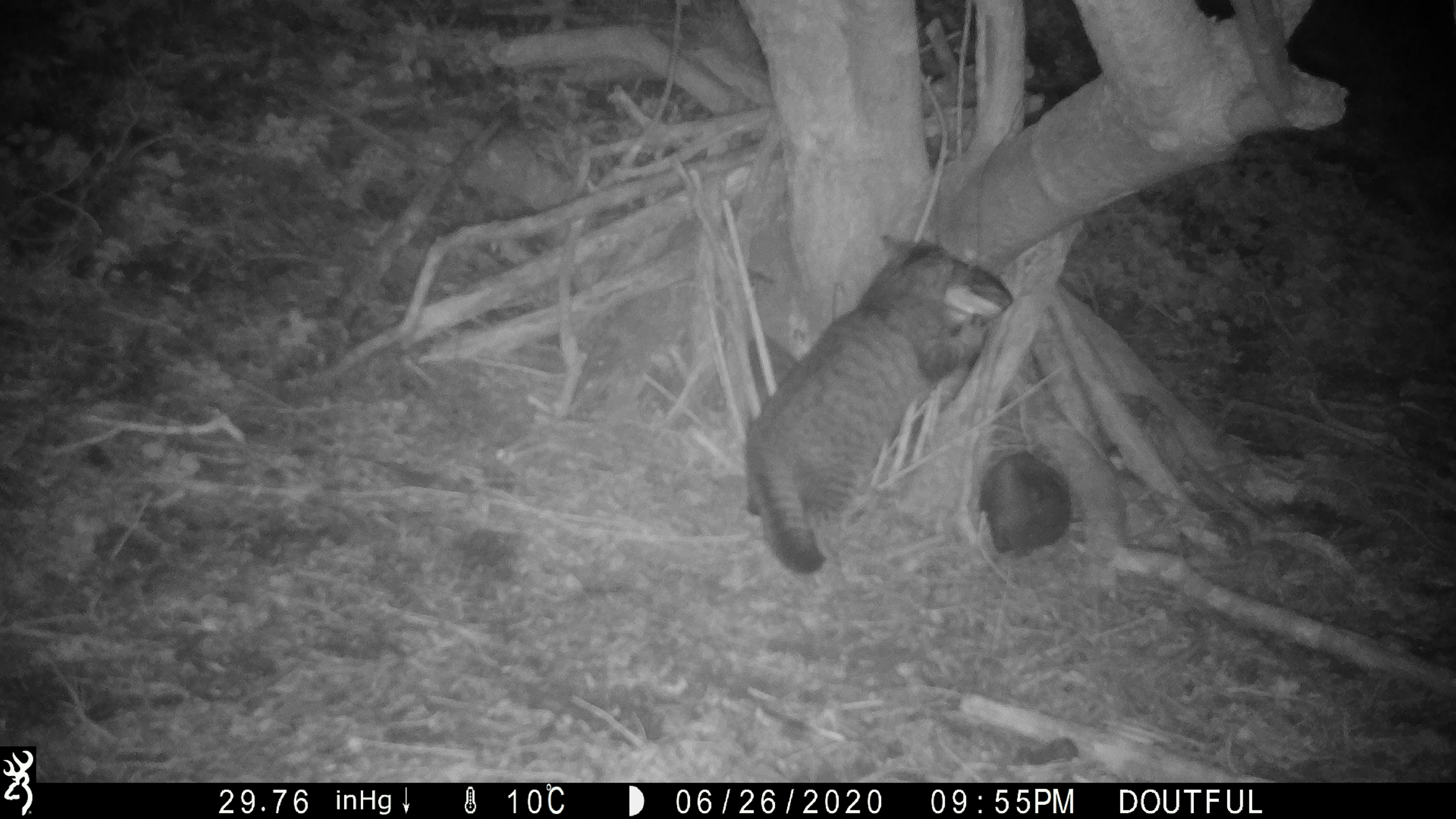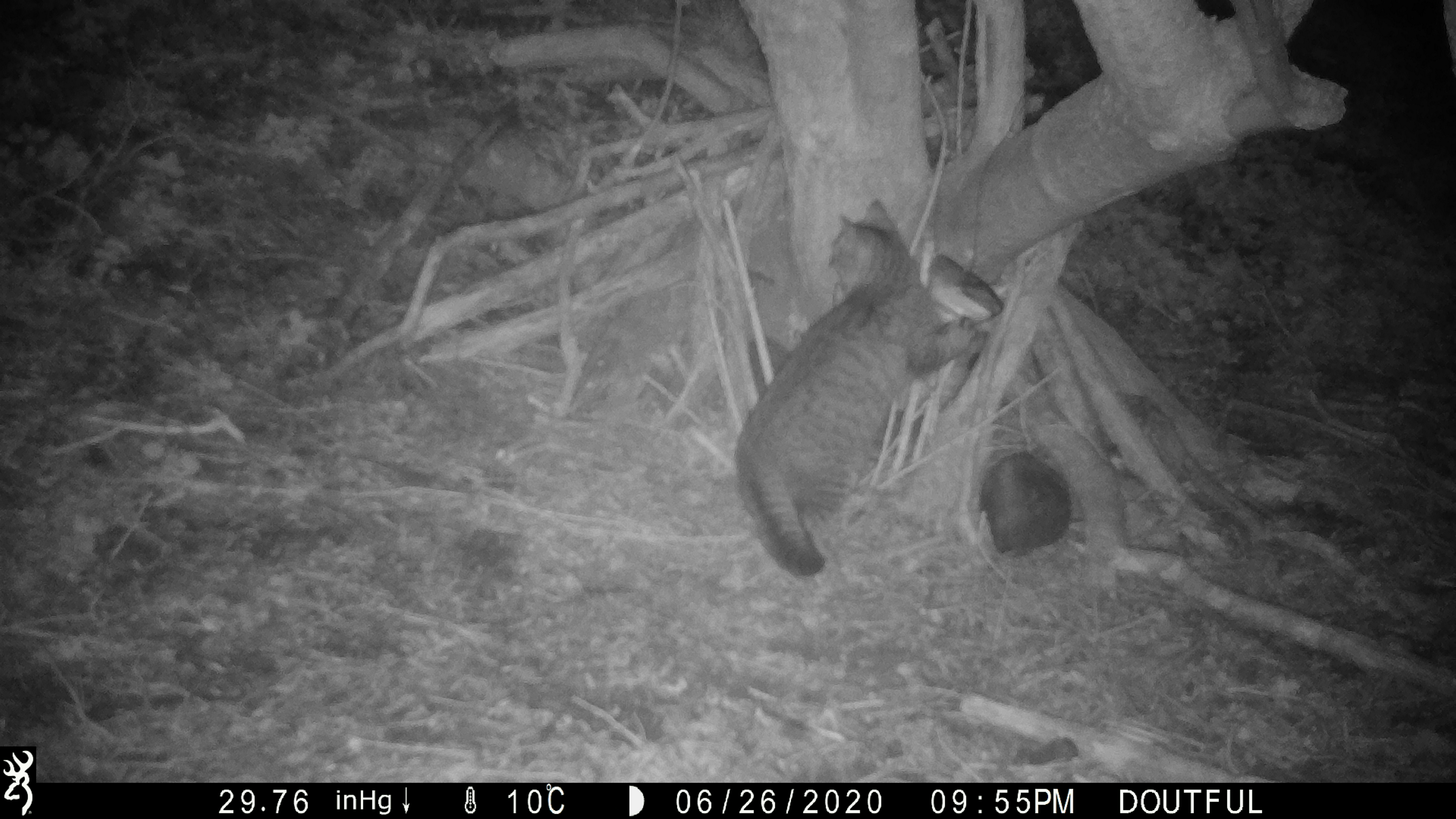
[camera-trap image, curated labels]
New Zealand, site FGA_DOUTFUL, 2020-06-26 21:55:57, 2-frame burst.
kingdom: Animalia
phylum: Chordata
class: Mammalia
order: Carnivora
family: Felidae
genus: Felis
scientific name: Felis catus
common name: domestic cat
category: cat